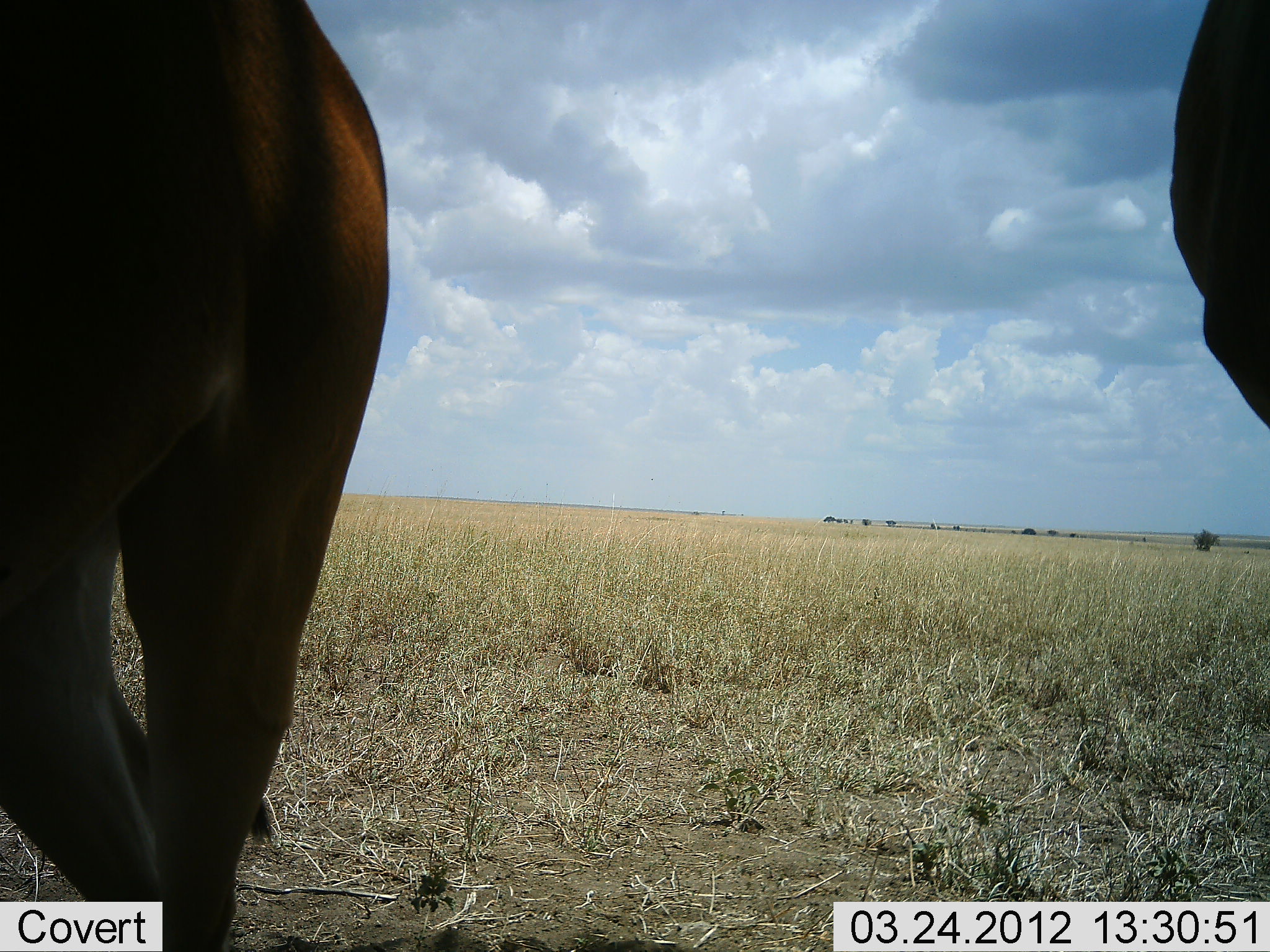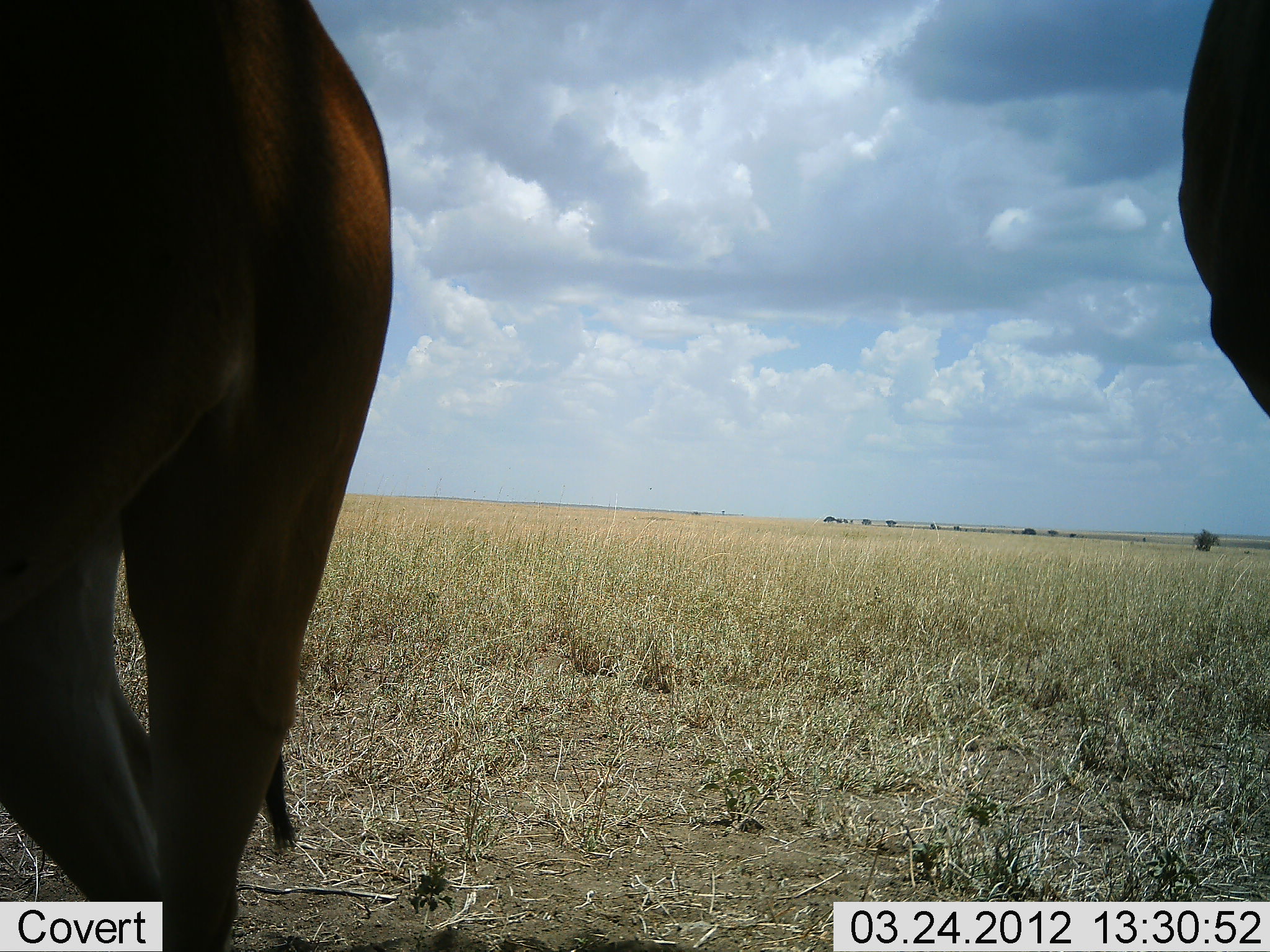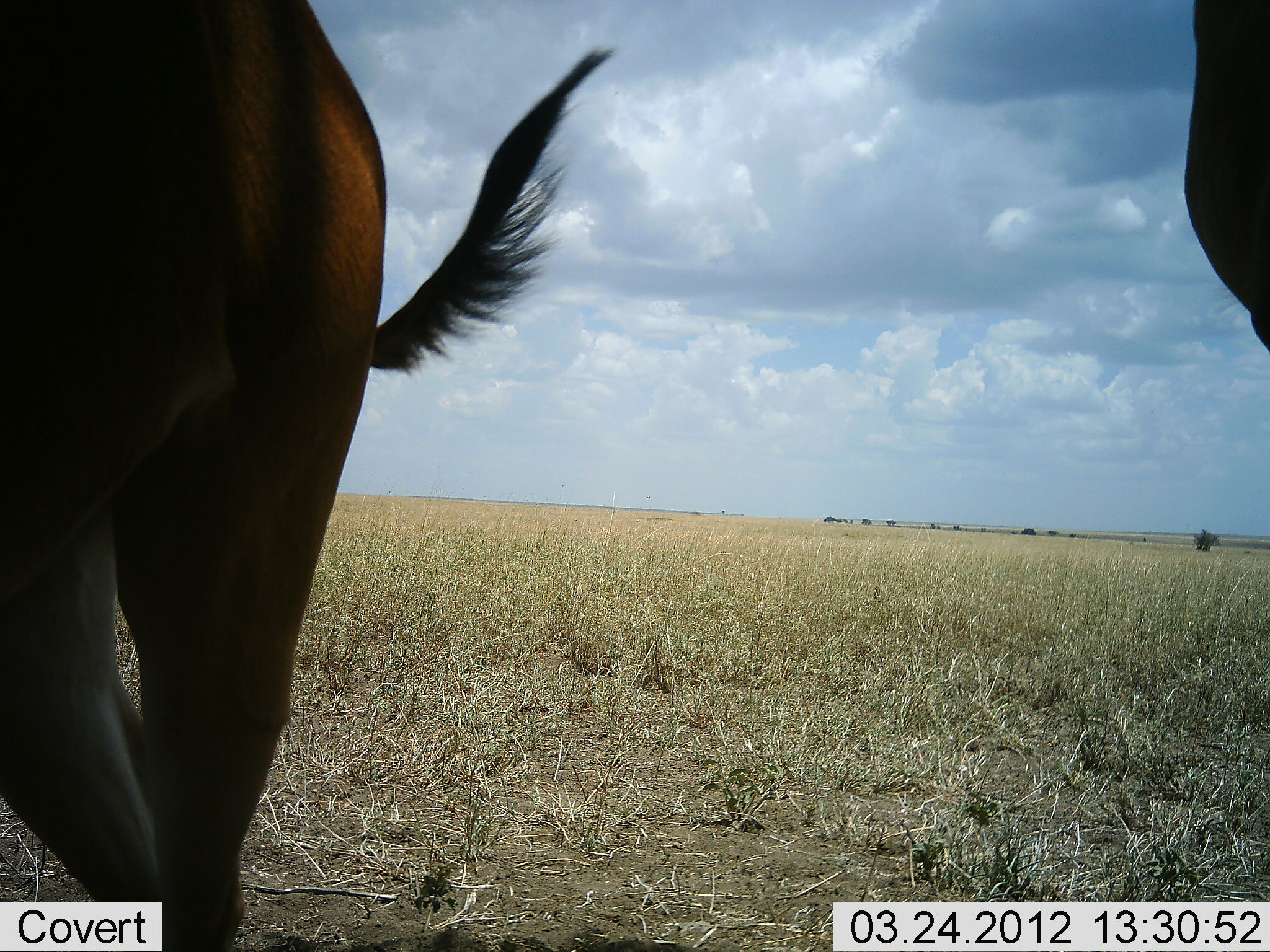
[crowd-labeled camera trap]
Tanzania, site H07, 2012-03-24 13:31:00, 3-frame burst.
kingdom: Animalia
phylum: Chordata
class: Mammalia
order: Artiodactyla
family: Bovidae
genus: Alcelaphus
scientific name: Alcelaphus buselaphus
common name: hartebeest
Hartebeest (Alcelaphus buselaphus), count 2. Behavior (volunteer vote fractions): standing 100%, resting 0%, moving 0%, interacting 0%. Young present (vote fraction): 0%. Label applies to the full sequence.